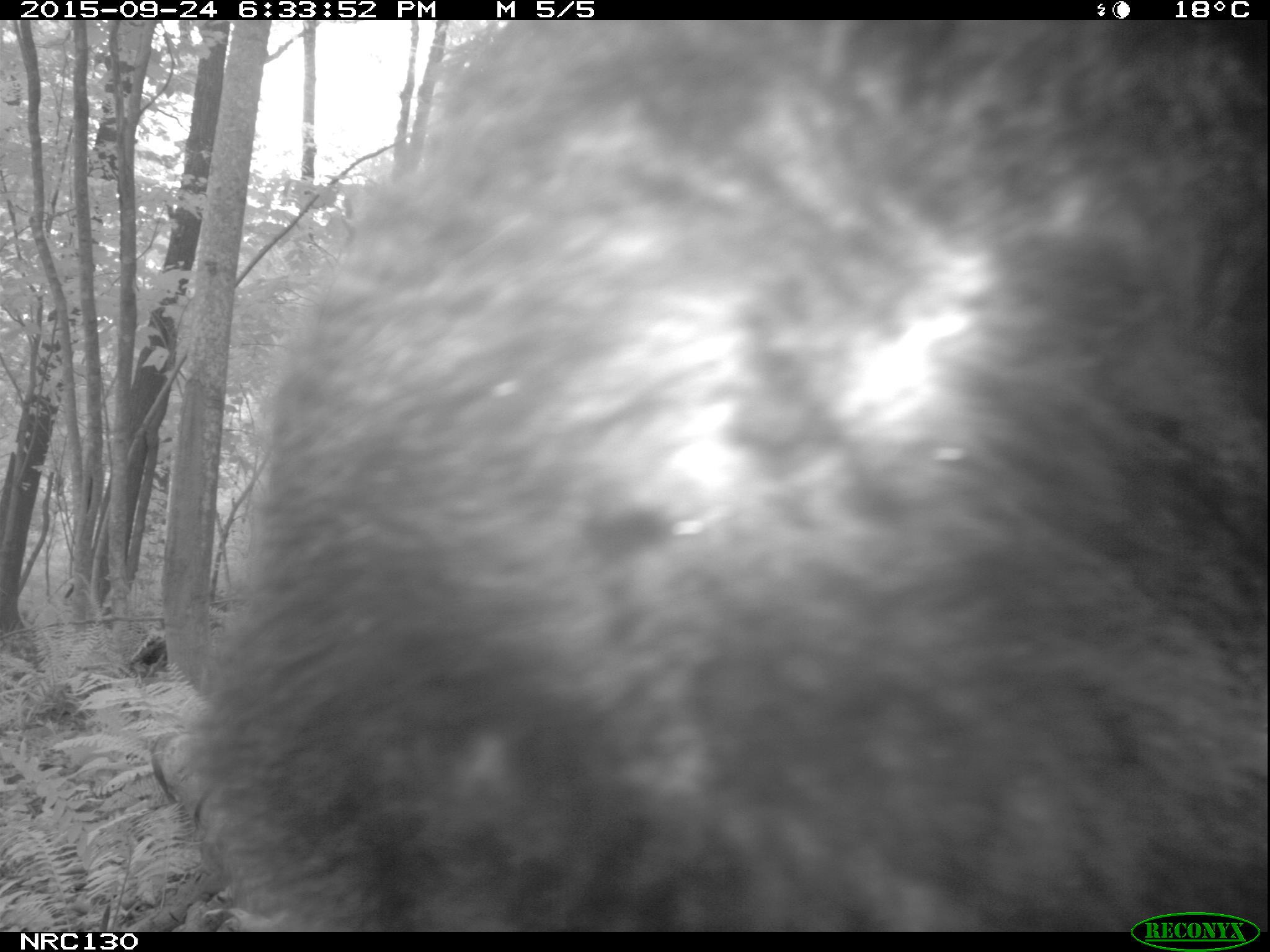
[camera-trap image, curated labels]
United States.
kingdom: Animalia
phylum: Chordata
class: Mammalia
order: Carnivora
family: Ursidae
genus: Ursus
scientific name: Ursus americanus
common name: american black bear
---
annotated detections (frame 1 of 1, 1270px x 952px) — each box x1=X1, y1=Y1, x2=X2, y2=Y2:
American Black Bear: x1=185, y1=17, x2=1256, y2=933